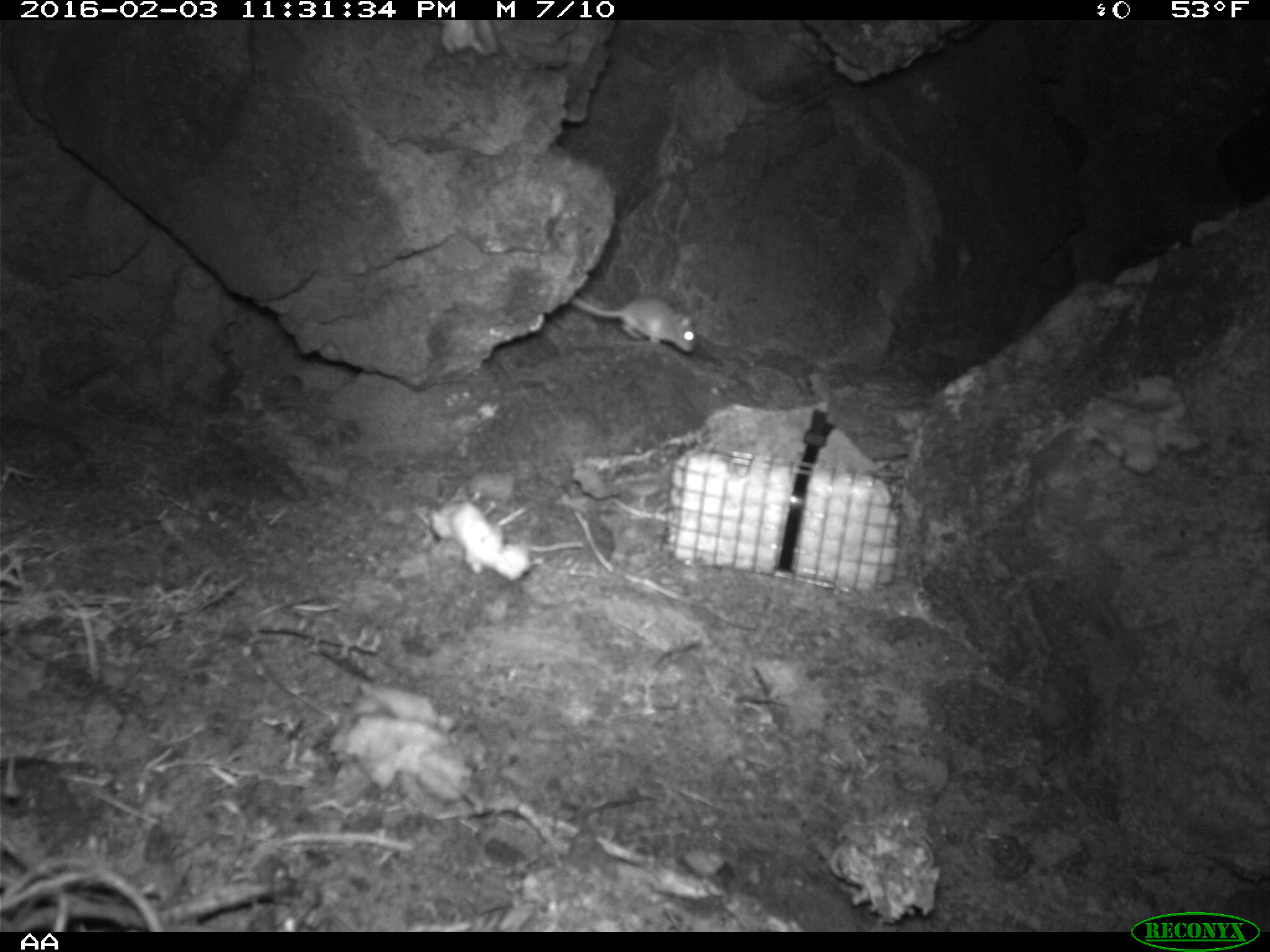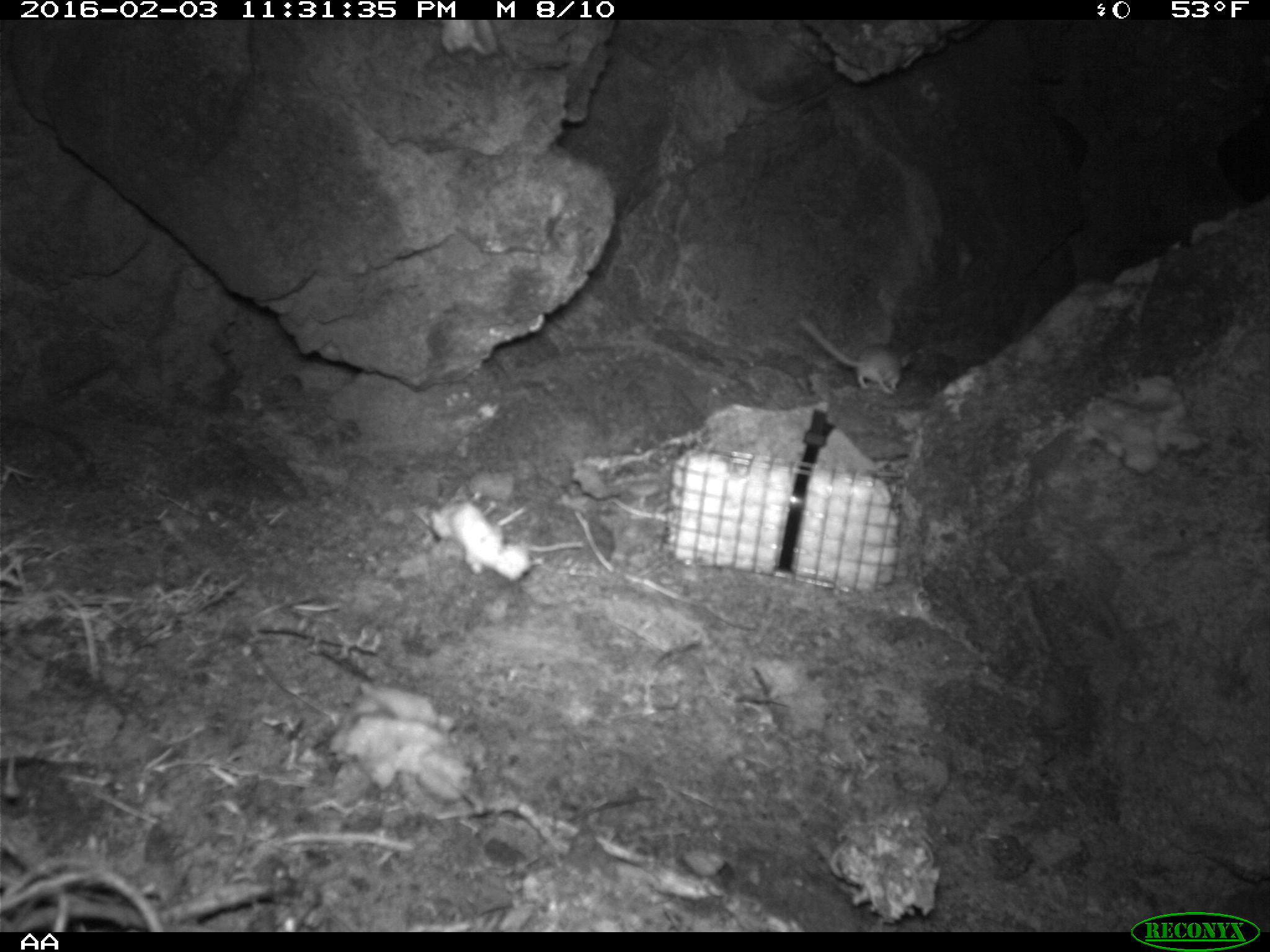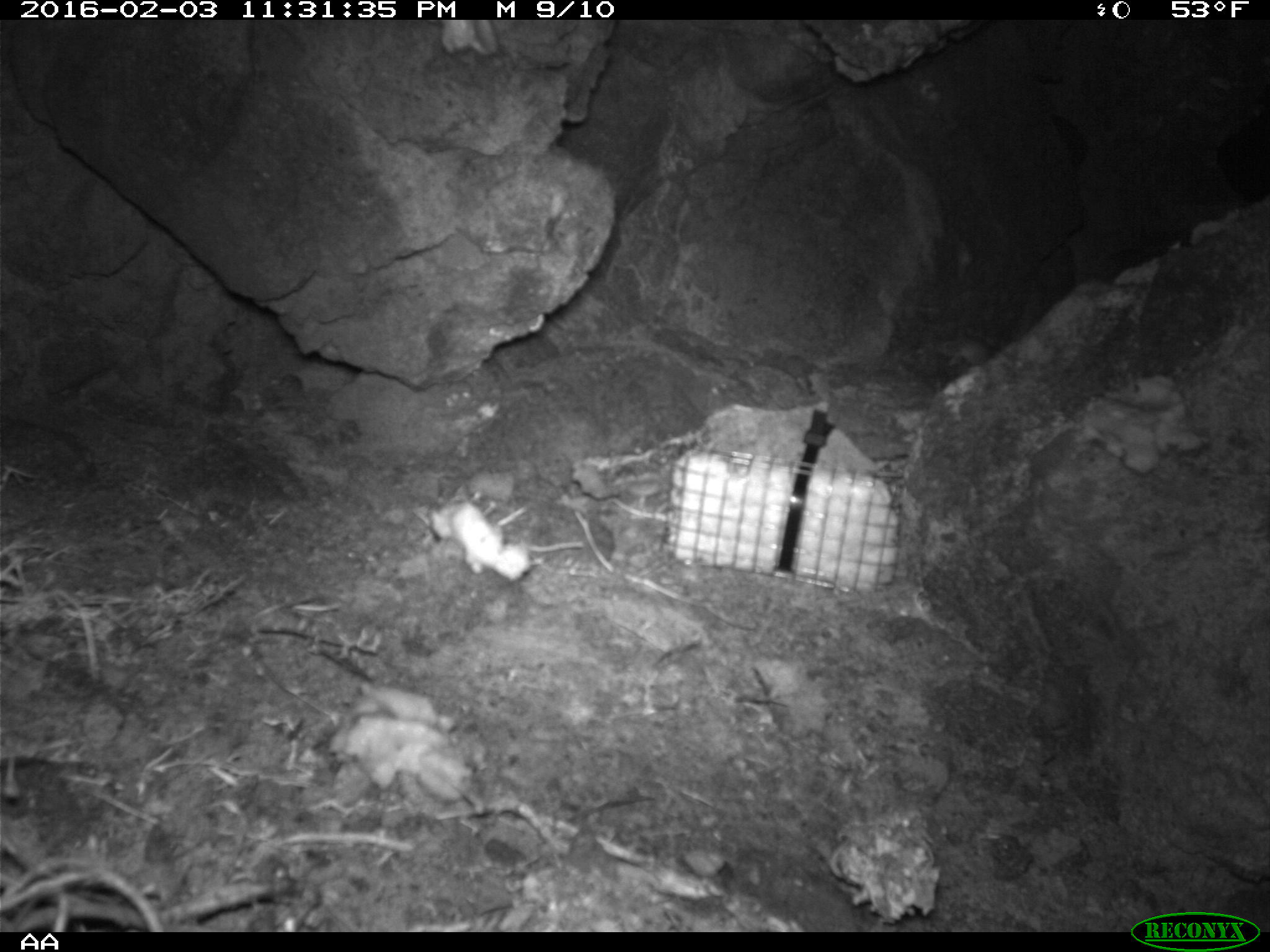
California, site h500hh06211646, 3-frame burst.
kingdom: Animalia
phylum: Chordata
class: Mammalia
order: Rodentia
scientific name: Rodentia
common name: rodent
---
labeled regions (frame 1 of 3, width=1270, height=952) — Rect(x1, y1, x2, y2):
rodent: Rect(572, 294, 696, 353)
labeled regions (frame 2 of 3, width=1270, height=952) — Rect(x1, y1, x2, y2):
rodent: Rect(800, 311, 915, 403)